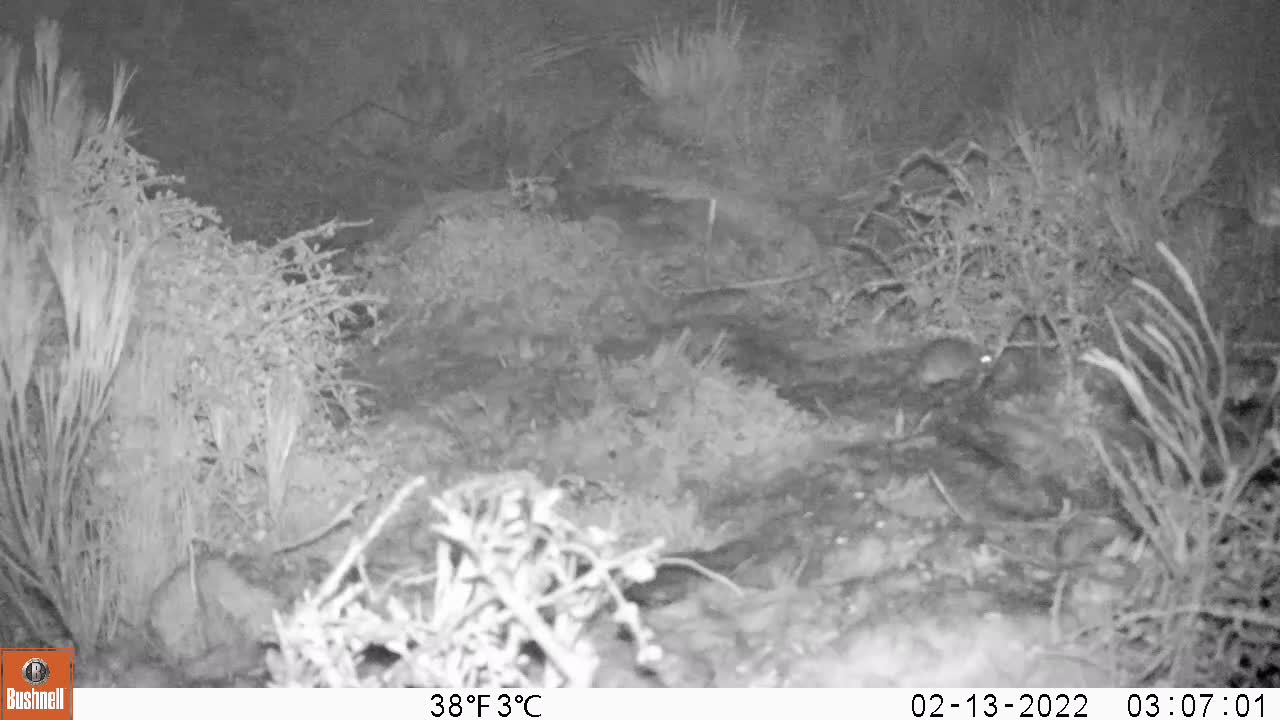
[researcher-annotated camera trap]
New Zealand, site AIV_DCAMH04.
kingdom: Animalia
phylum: Chordata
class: Mammalia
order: Rodentia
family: Muridae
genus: Mus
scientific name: Mus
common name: mouse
Mouse (Mus).